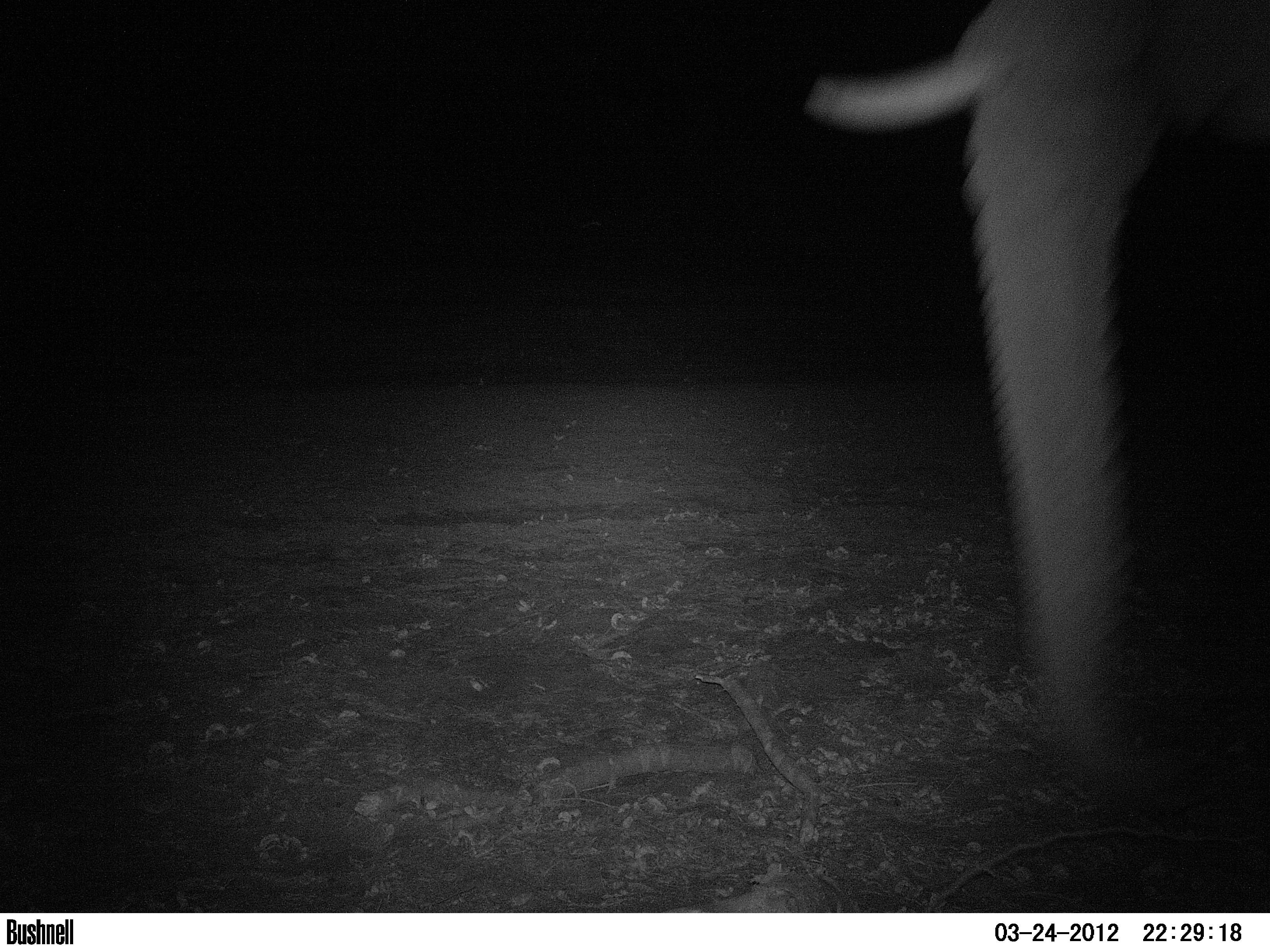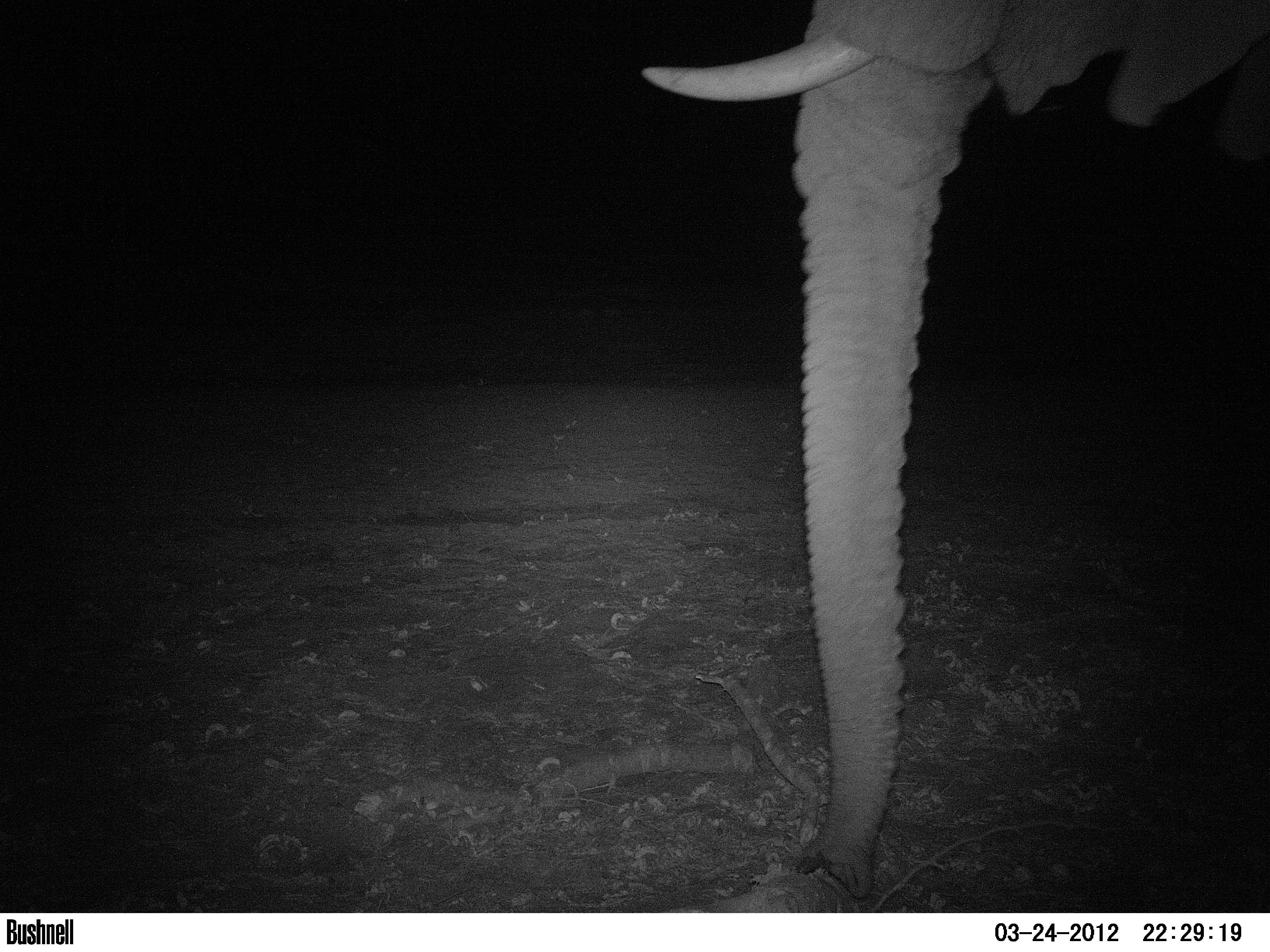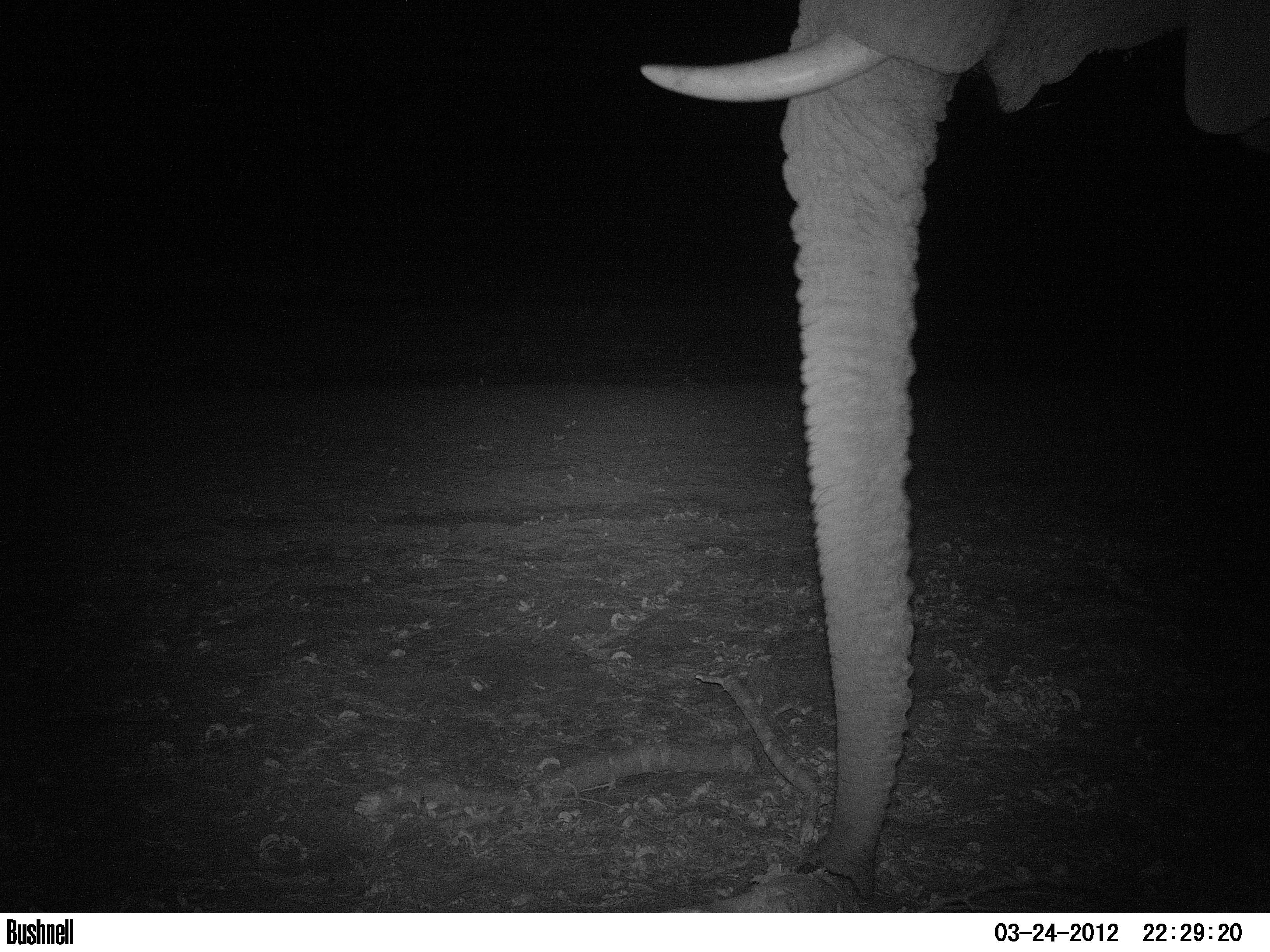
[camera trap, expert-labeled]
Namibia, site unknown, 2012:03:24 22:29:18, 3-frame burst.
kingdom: Animalia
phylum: Chordata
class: Mammalia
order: Proboscidea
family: Elephantidae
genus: Loxodonta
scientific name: Loxodonta africana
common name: african elephant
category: loxodanta africana